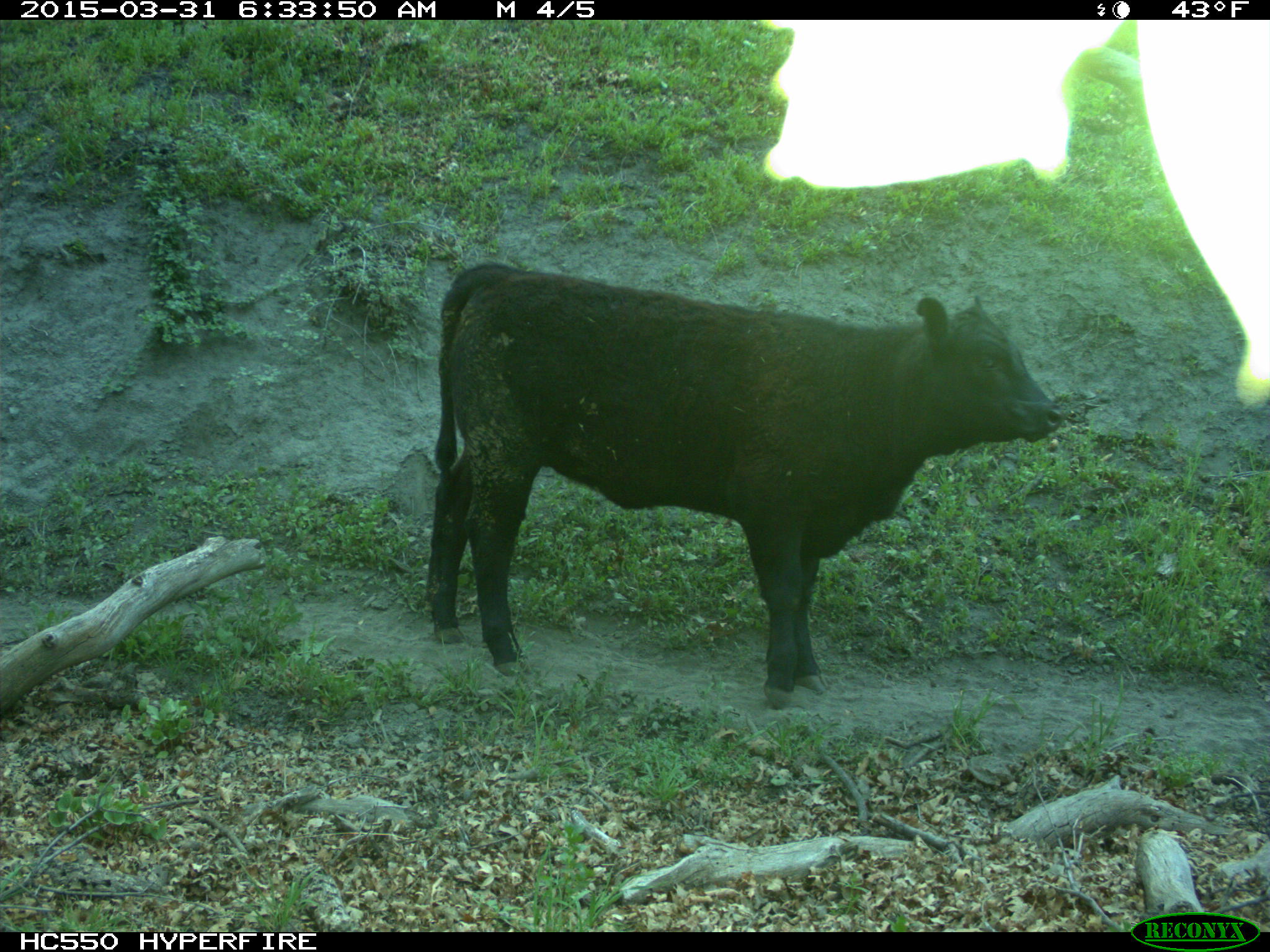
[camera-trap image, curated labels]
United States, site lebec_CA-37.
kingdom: Animalia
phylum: Chordata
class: Mammalia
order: Artiodactyla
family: Bovidae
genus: Bos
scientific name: Bos taurus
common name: domestic cow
Bos taurus (domestic cow).